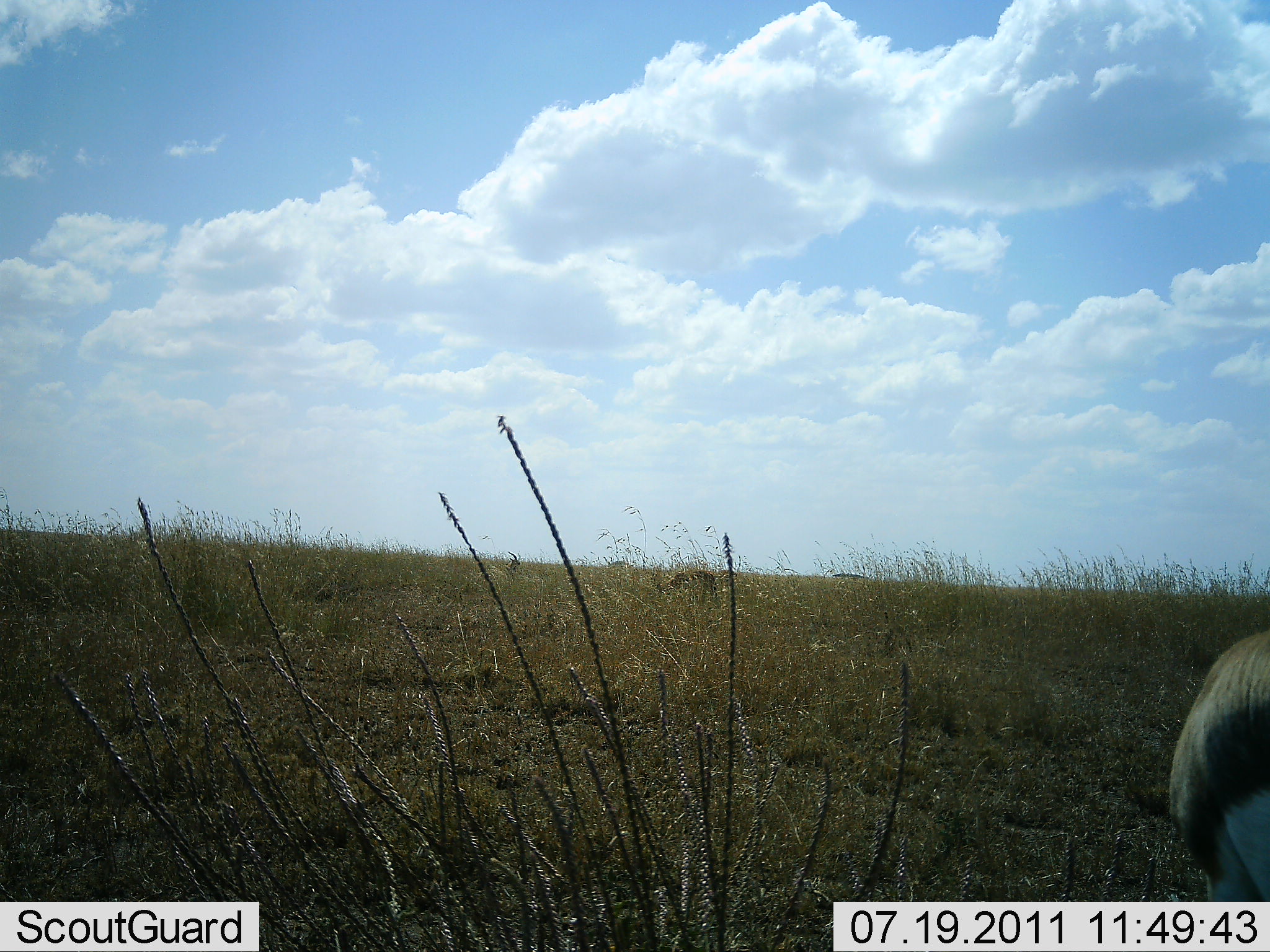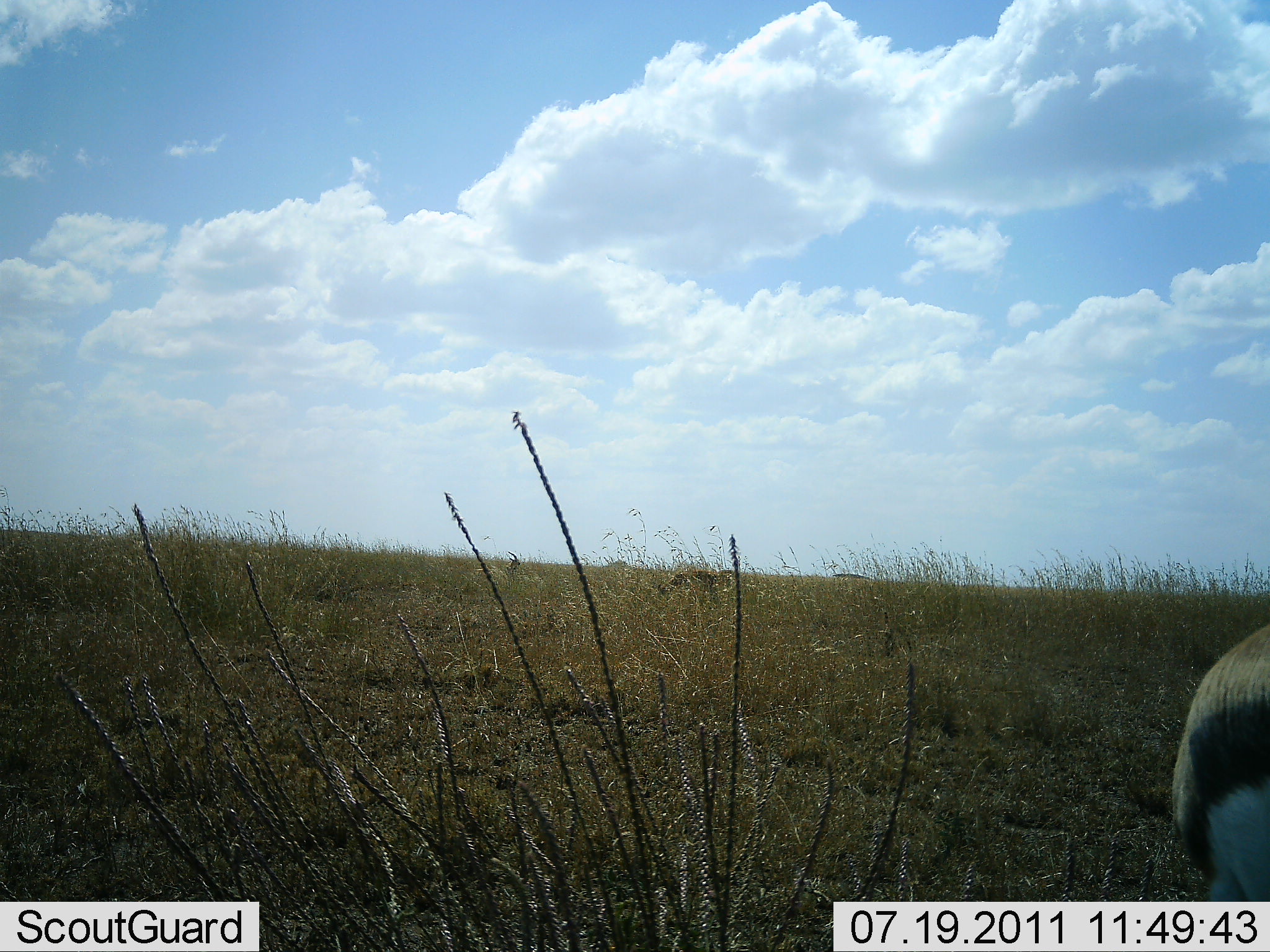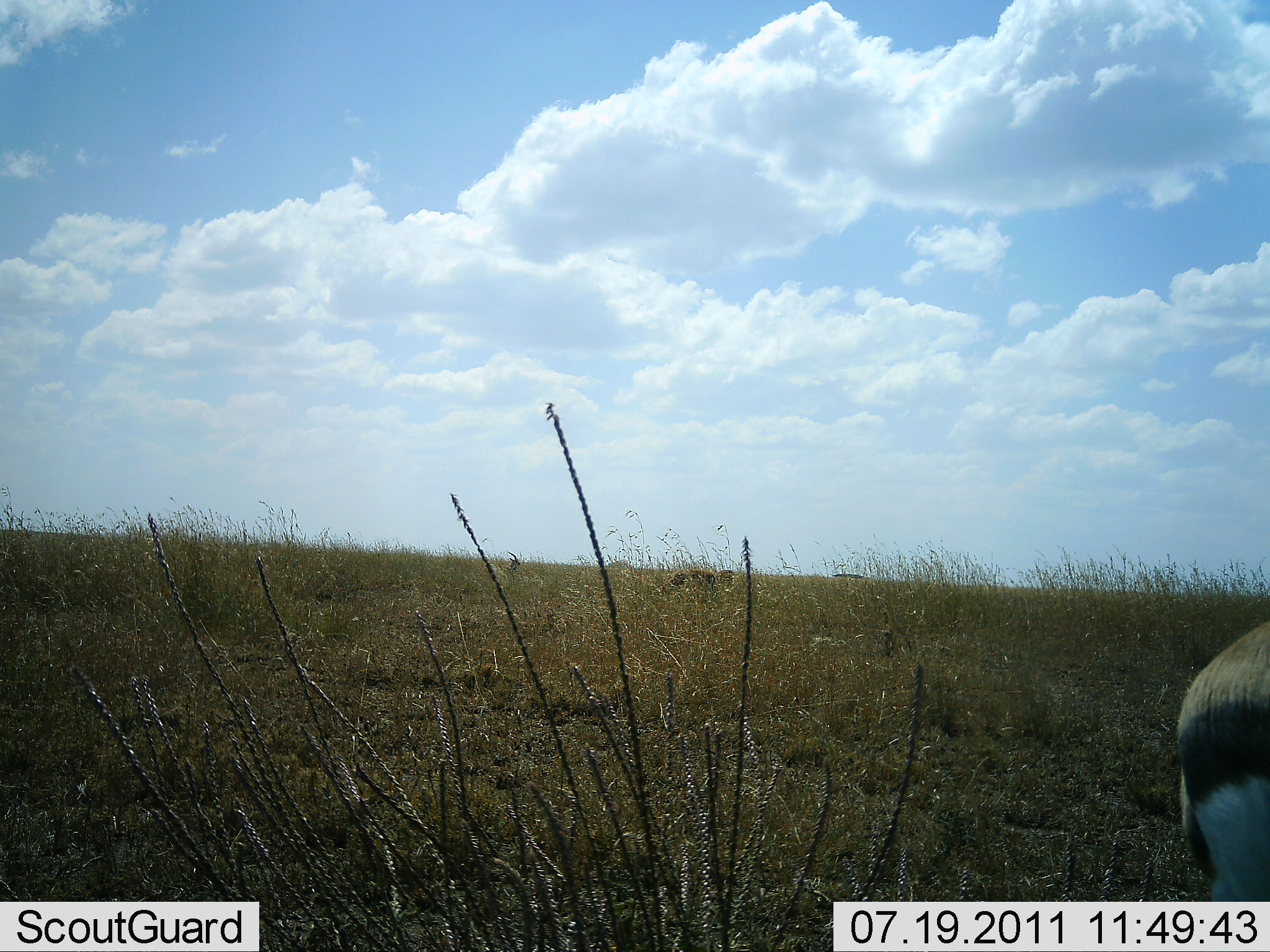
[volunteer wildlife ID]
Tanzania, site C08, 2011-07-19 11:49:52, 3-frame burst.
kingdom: Animalia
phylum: Chordata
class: Mammalia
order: Artiodactyla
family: Bovidae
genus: Eudorcas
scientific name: Eudorcas thomsonii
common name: thomson's gazelle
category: gazellethomsons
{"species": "gazellethomsons (thomson's gazelle) (Eudorcas thomsonii)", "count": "1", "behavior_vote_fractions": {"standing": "77%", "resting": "0%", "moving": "0%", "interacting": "0%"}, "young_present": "0%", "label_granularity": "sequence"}